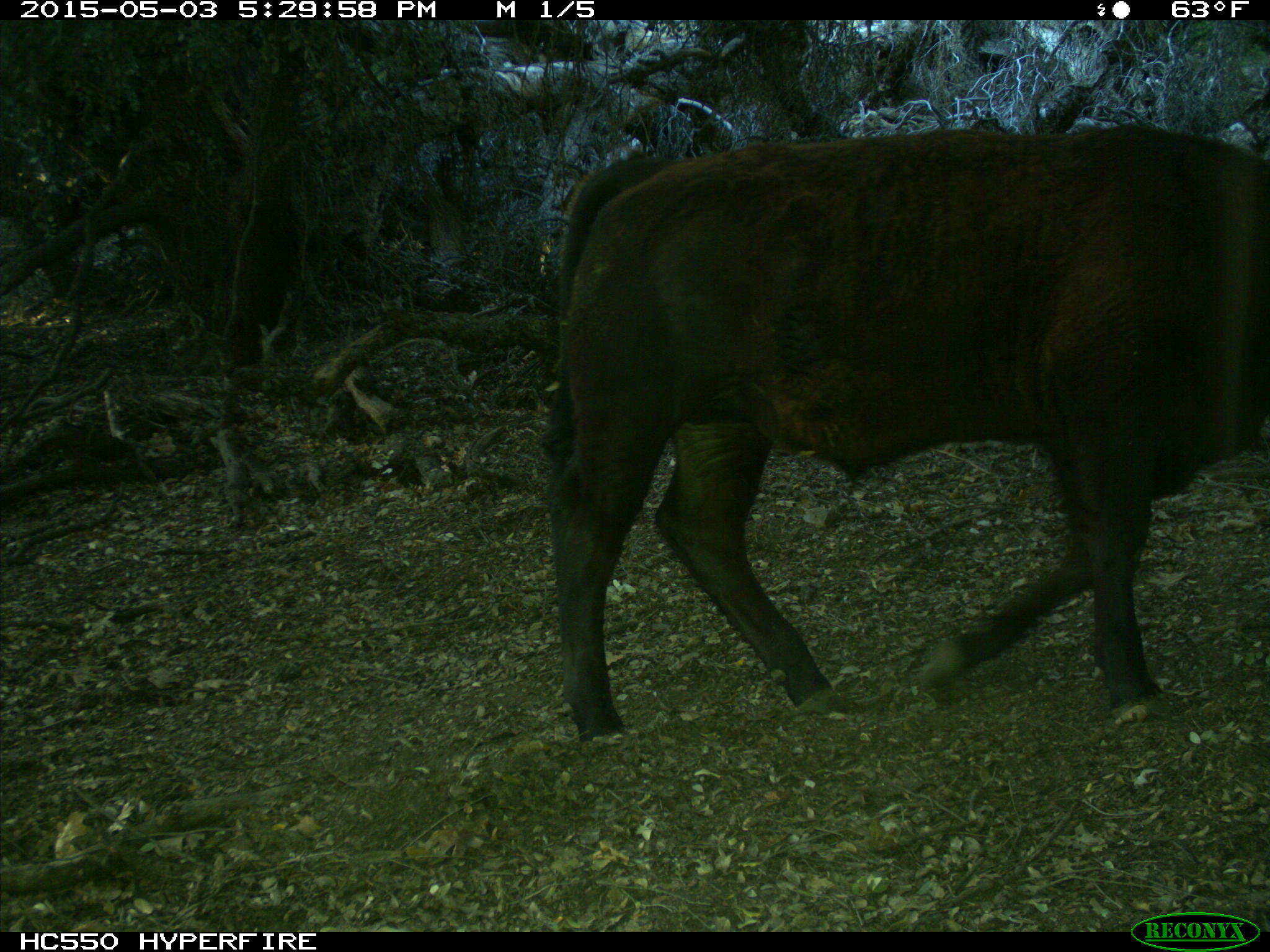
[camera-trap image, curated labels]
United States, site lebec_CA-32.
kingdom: Animalia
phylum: Chordata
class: Mammalia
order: Artiodactyla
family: Bovidae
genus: Bos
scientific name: Bos taurus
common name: domestic cow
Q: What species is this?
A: Bos taurus (domestic cow).